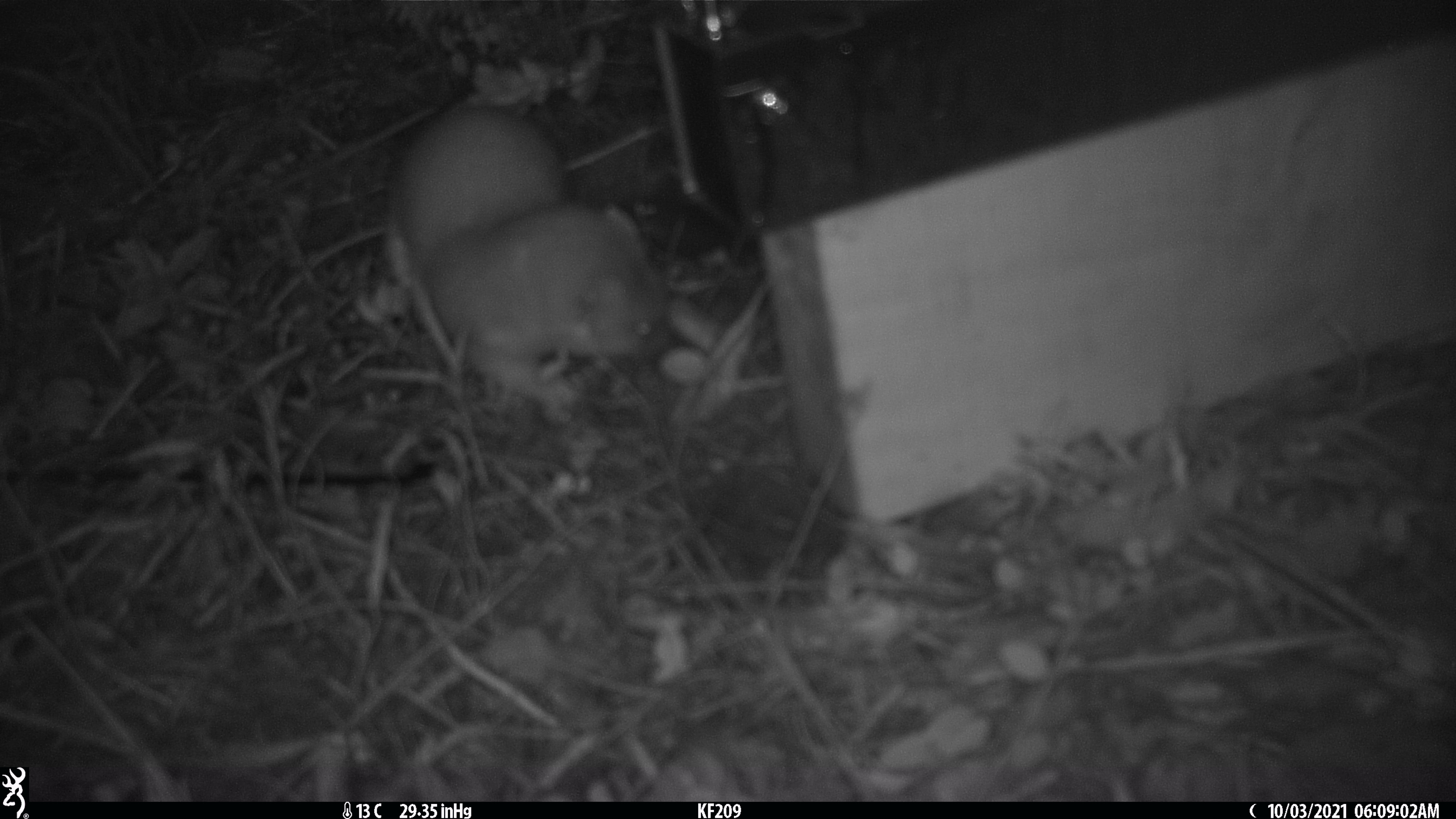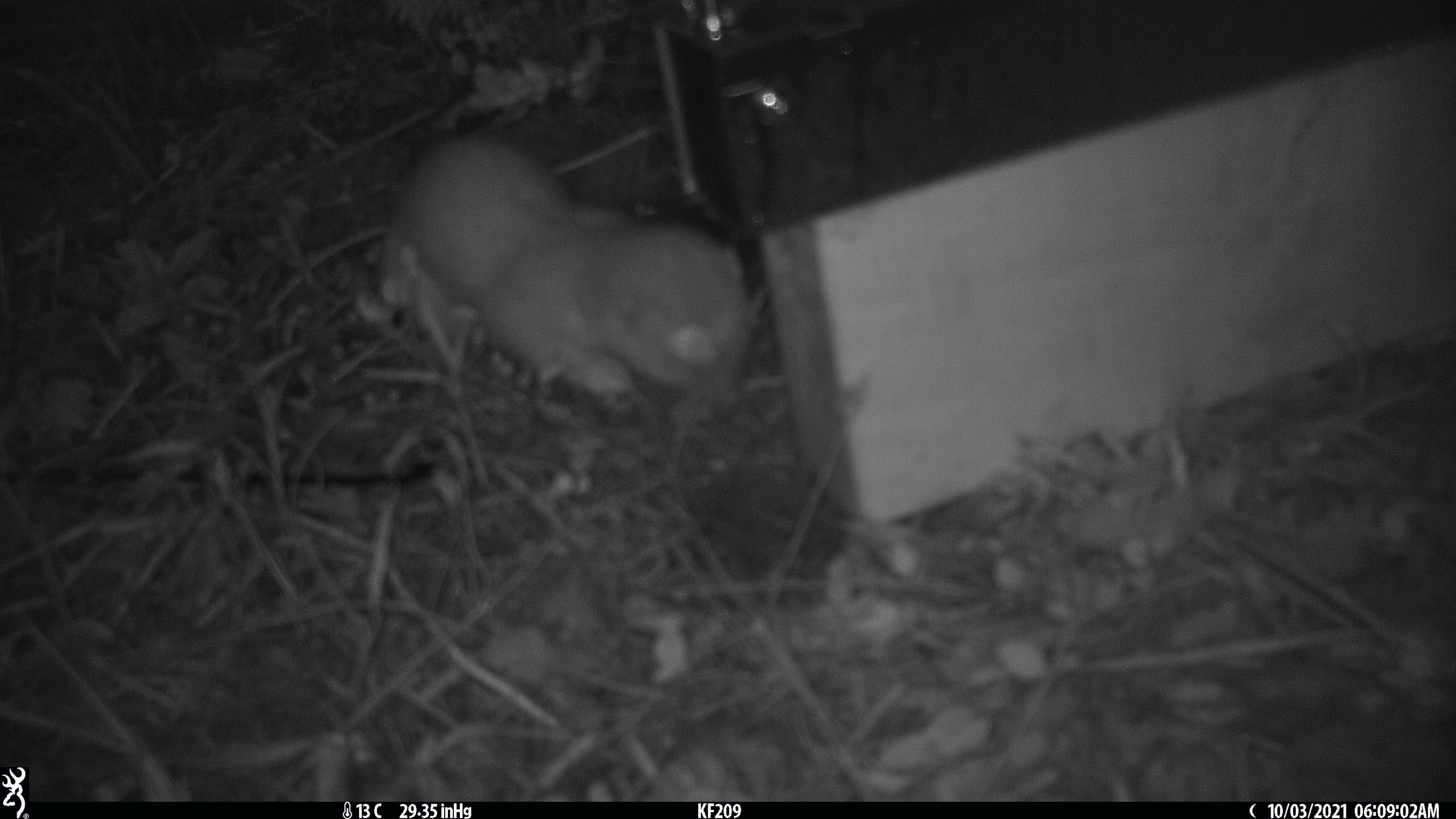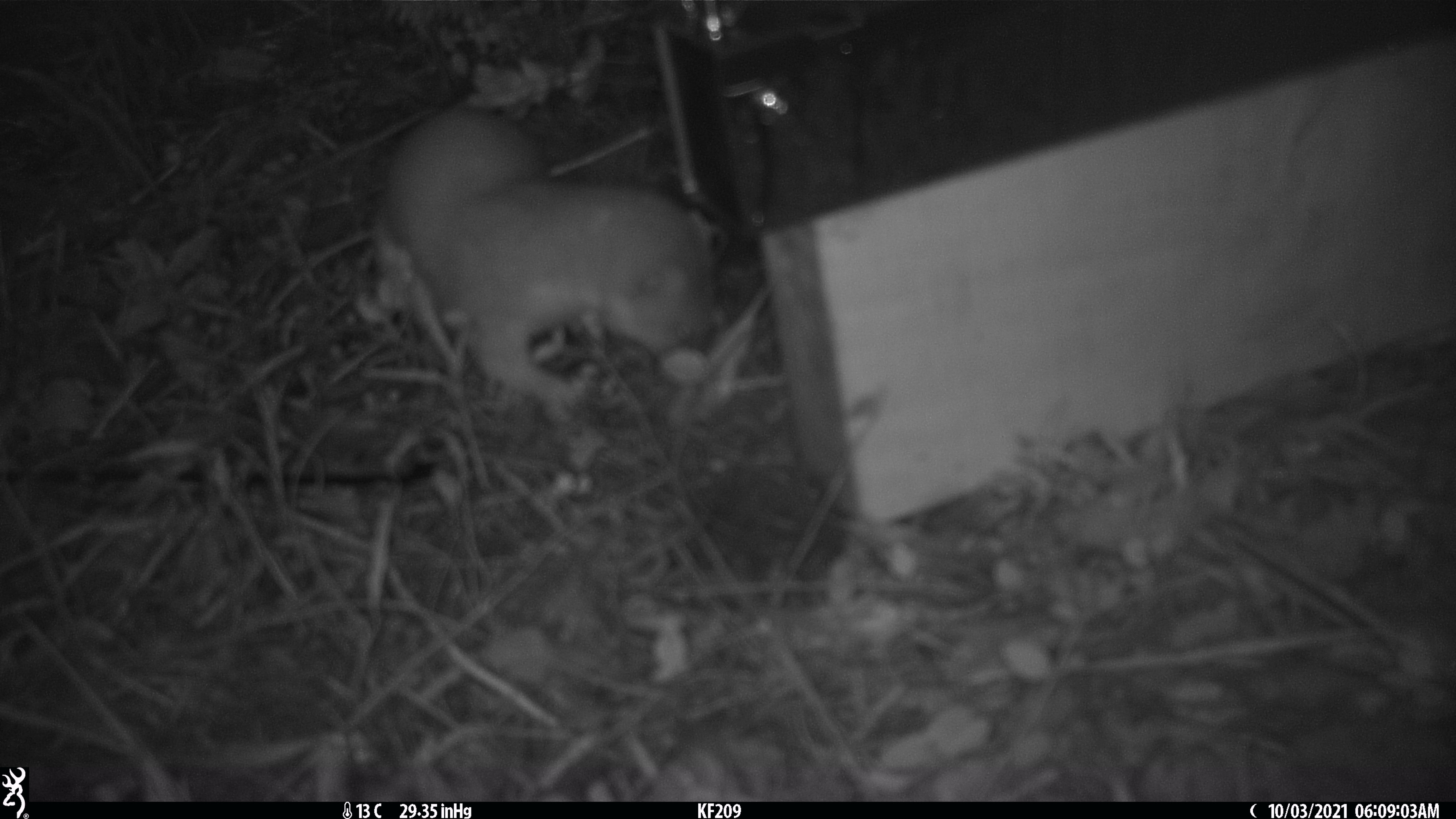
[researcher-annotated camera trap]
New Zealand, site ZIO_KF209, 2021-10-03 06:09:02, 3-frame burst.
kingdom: Animalia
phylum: Chordata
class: Mammalia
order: Carnivora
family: Mustelidae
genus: Mustela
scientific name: Mustela erminea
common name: stoat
Stoat (Mustela erminea).